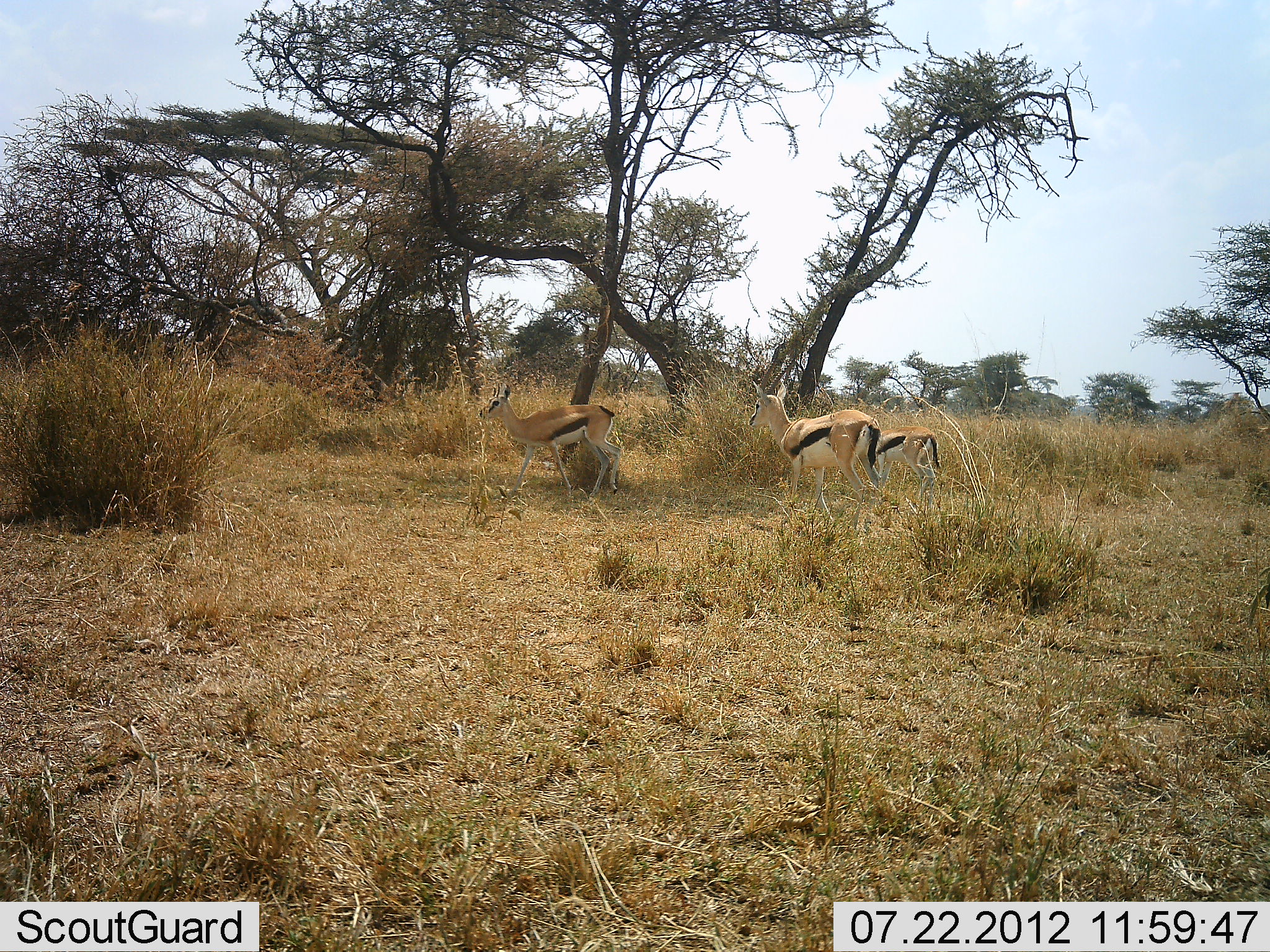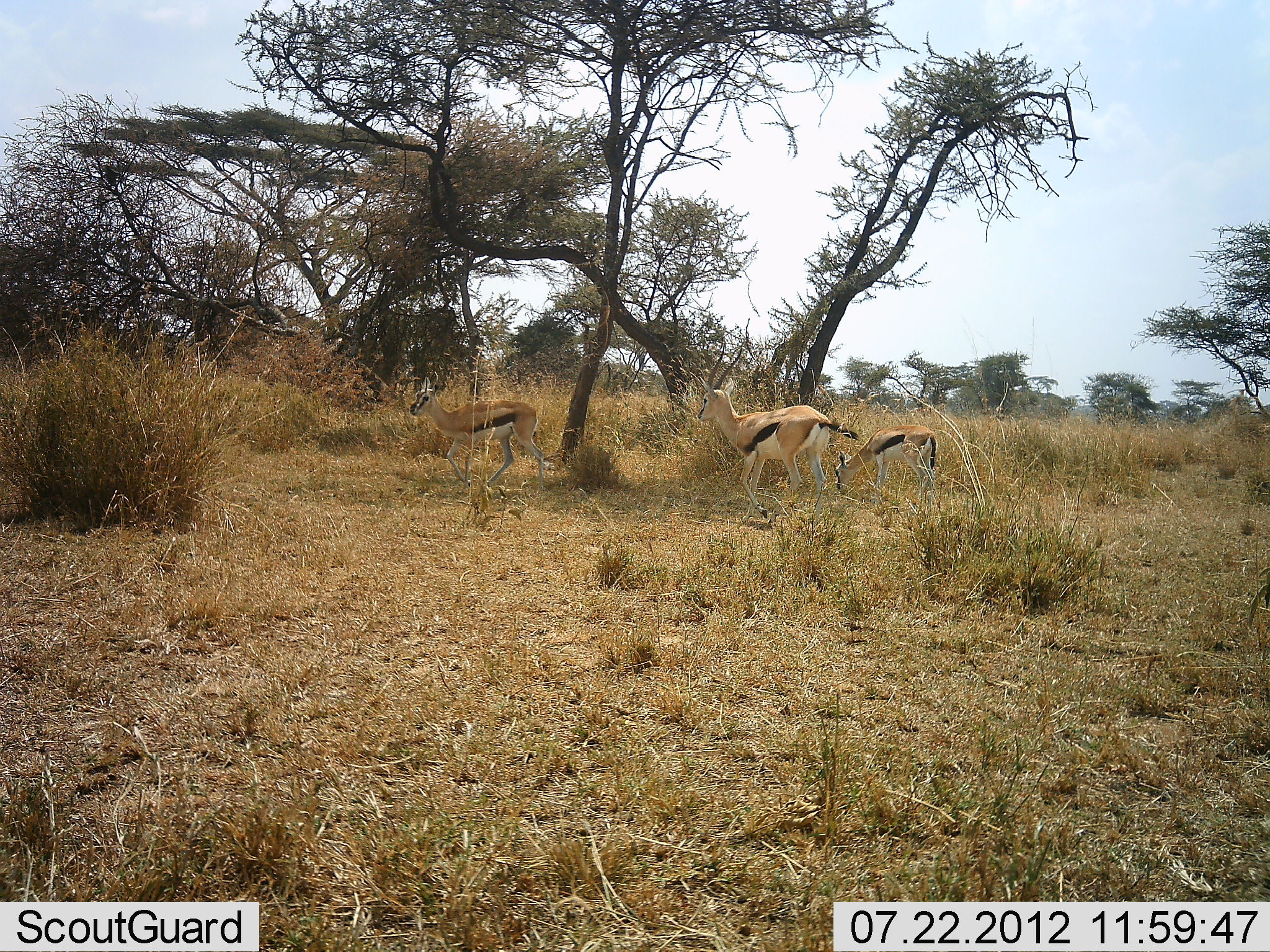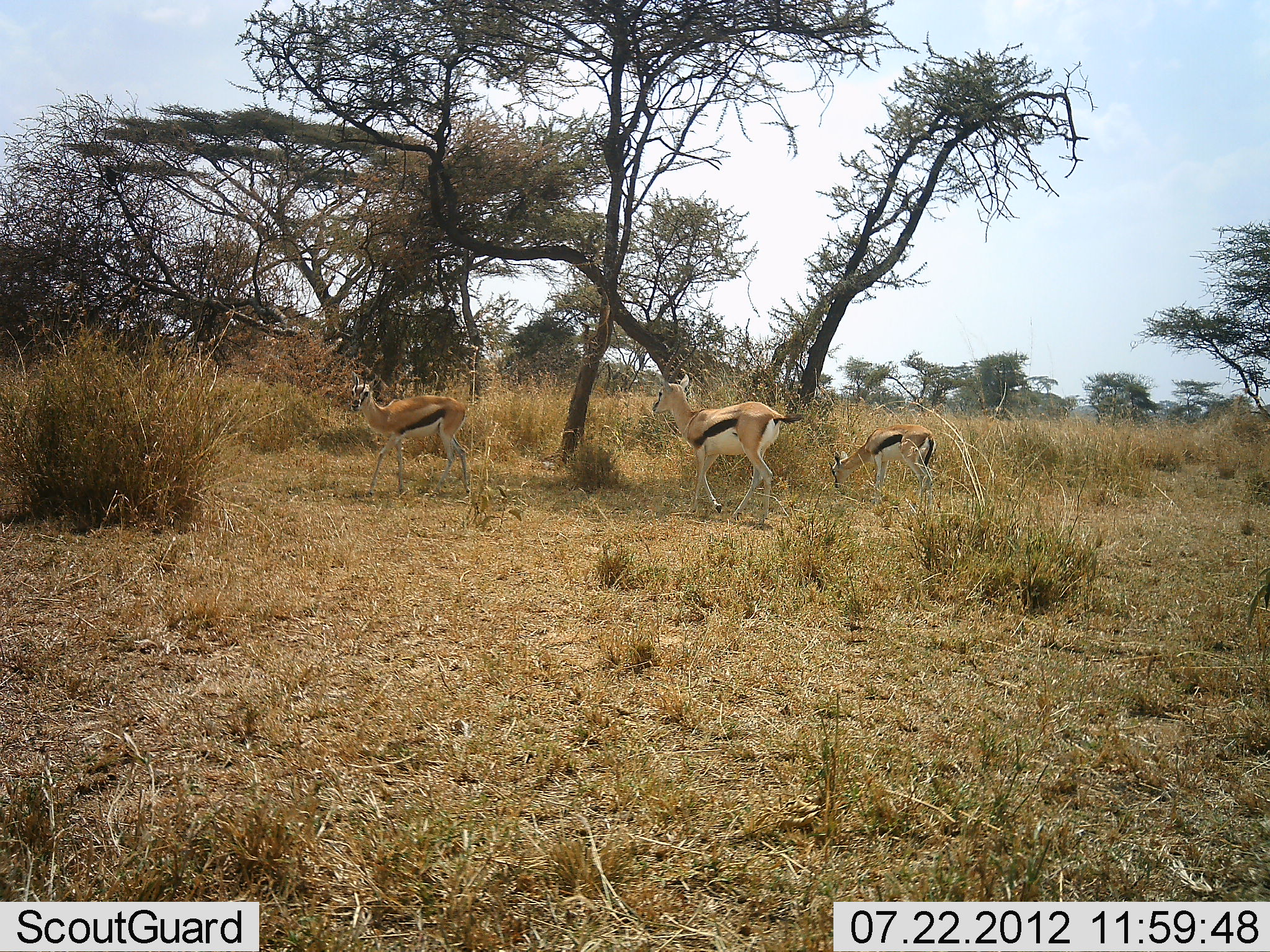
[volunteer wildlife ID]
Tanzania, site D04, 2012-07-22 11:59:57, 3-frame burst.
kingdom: Animalia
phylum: Chordata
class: Mammalia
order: Artiodactyla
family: Bovidae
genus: Eudorcas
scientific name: Eudorcas thomsonii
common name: thomson's gazelle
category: gazellethomsons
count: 3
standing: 20%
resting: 0%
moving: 90%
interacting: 0%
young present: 20%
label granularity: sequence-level